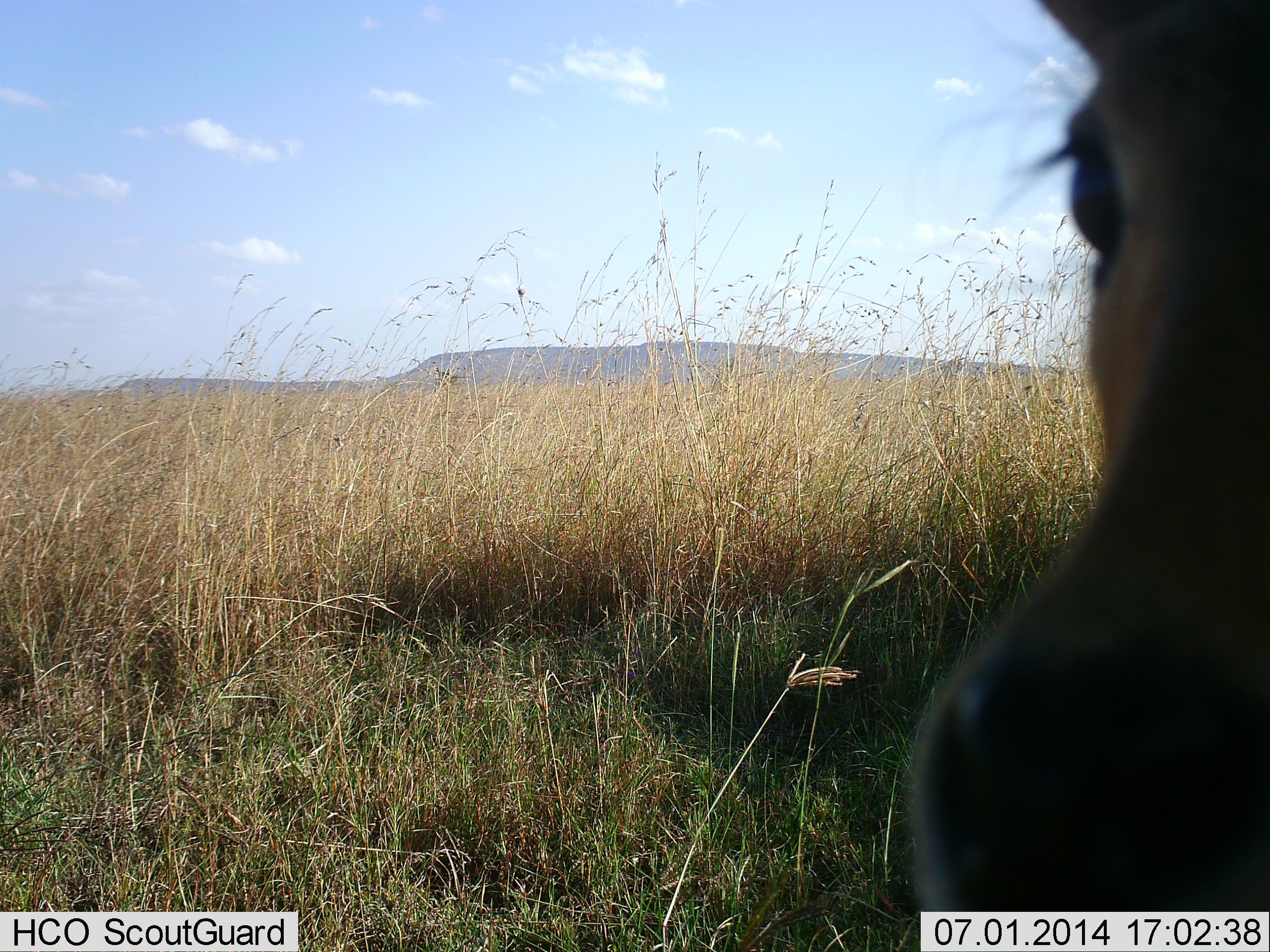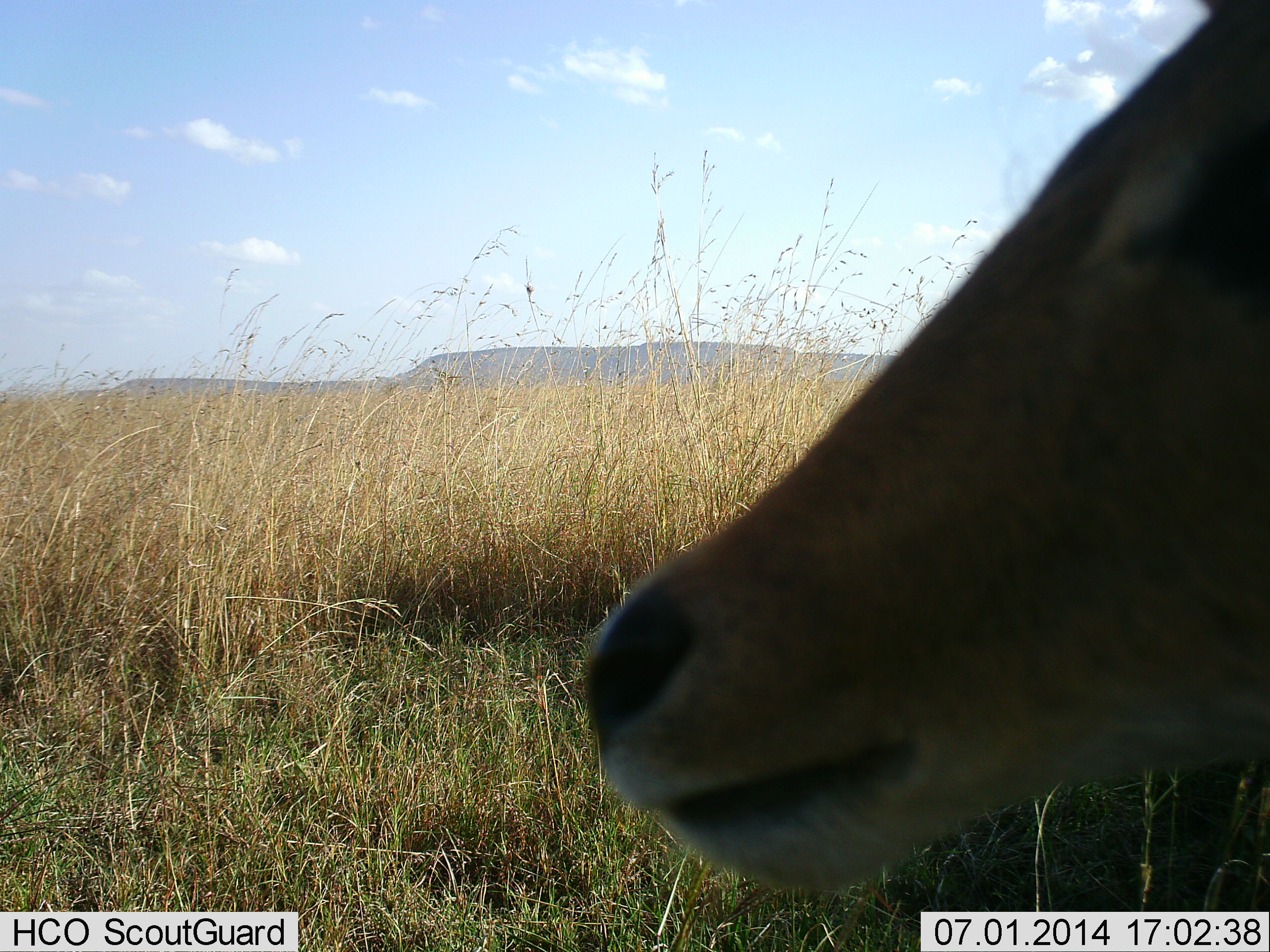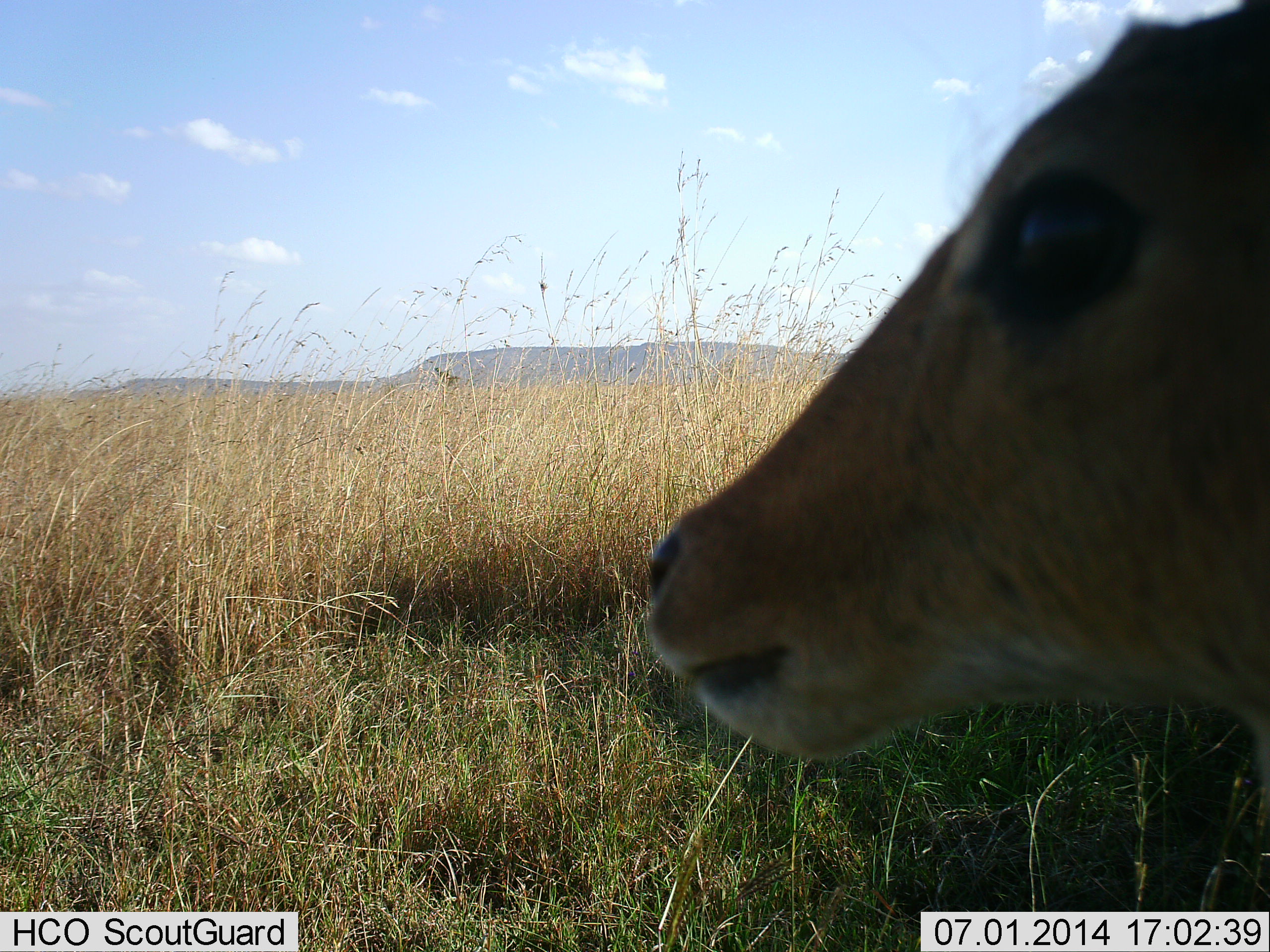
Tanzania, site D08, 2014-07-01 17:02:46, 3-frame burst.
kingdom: Animalia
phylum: Chordata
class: Mammalia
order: Artiodactyla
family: Bovidae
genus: Aepyceros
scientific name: Aepyceros melampus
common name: impala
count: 1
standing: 80%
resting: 20%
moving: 0%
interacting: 0%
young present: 0%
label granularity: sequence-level